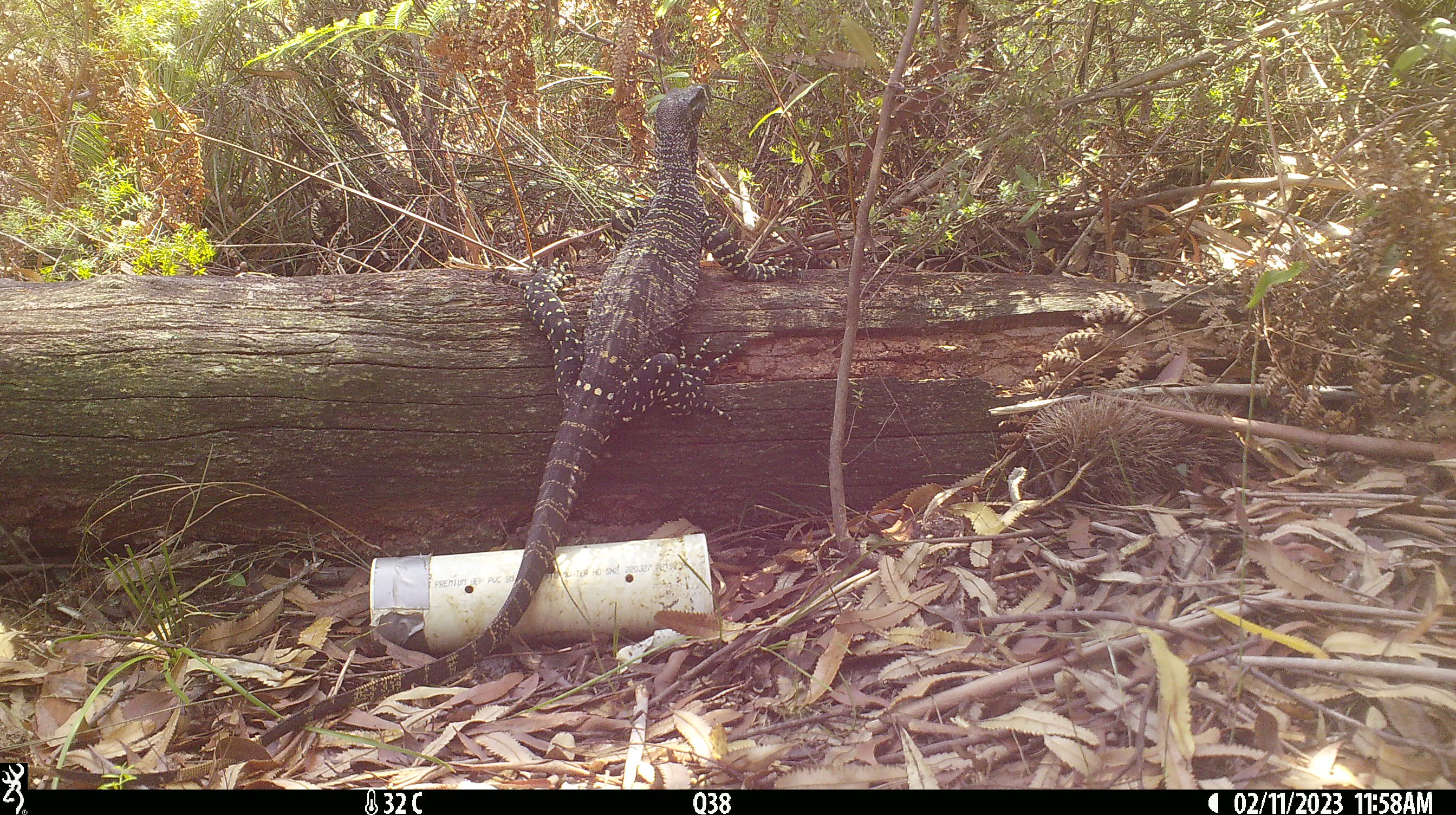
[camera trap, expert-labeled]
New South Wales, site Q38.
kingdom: Animalia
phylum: Chordata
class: Reptilia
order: Squamata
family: Varanidae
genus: Varanus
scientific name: Varanus varius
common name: lace monitor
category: goanna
Goanna (lace monitor) (Varanus varius).